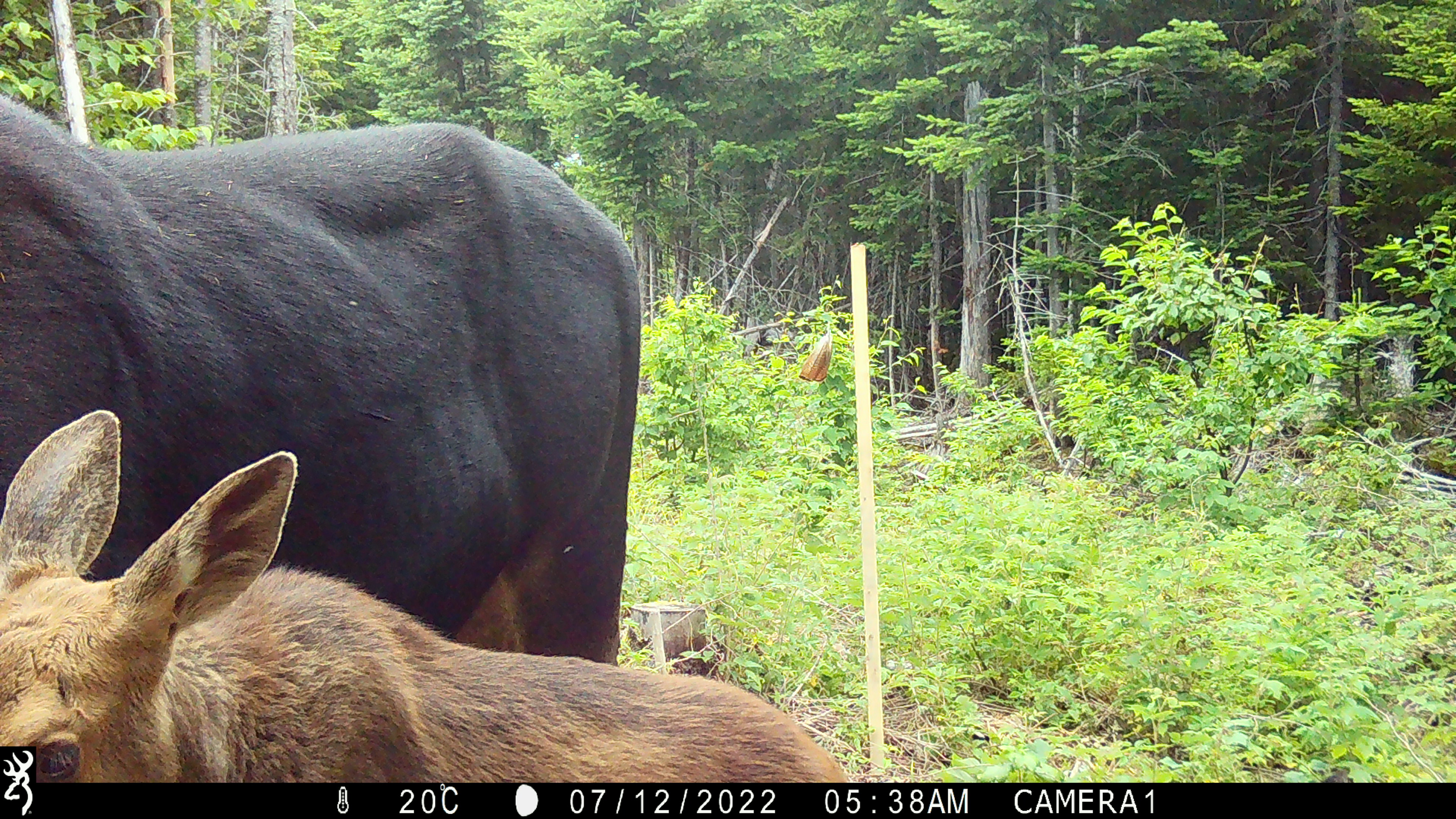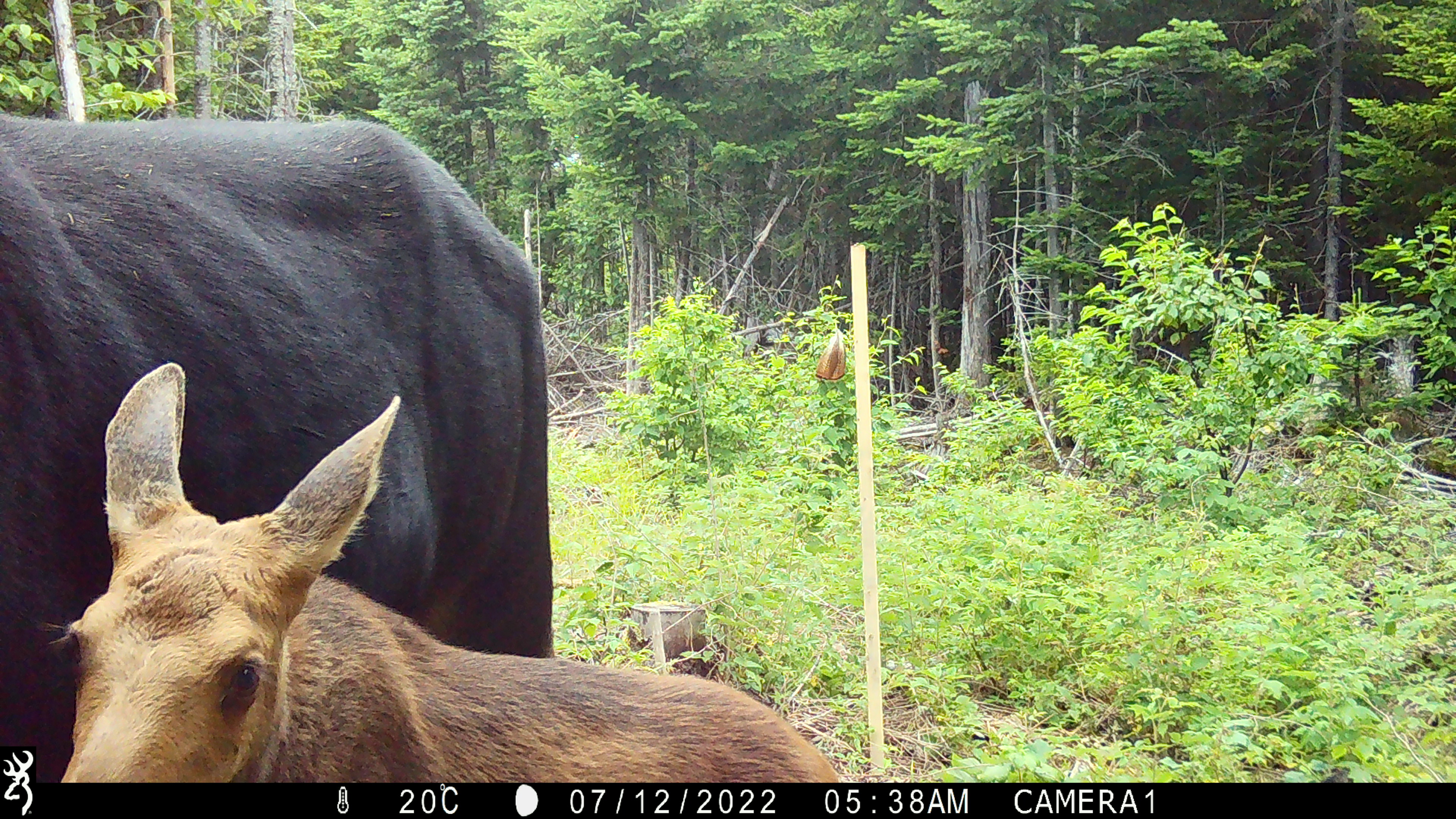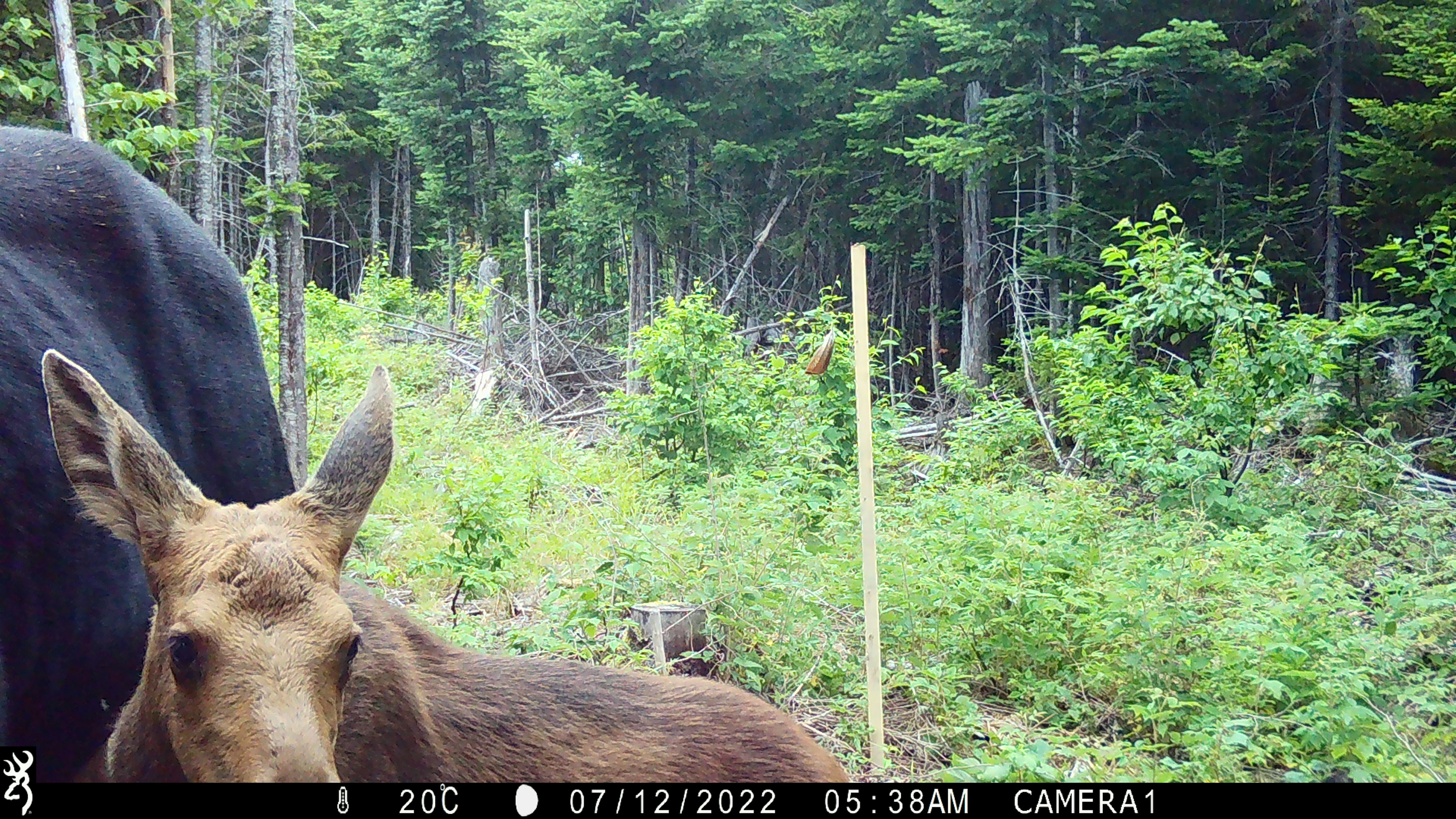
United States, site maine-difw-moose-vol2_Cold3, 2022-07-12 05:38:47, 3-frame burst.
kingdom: Animalia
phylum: Chordata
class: Mammalia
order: Artiodactyla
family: Cervidae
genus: Alces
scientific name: Alces alces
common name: moose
Moose (Alces alces).